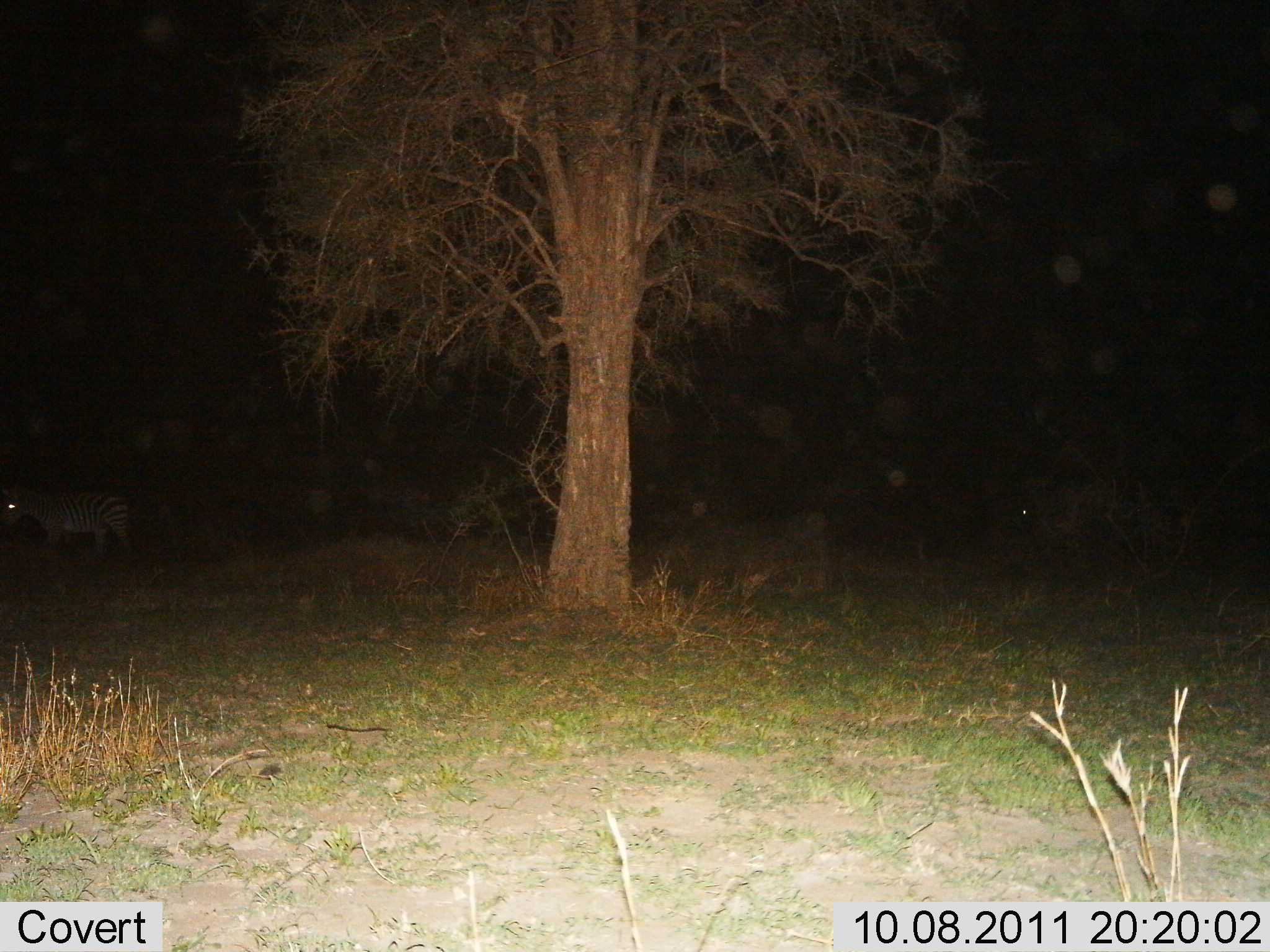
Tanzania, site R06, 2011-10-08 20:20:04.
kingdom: Animalia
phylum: Chordata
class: Mammalia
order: Perissodactyla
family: Equidae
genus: Equus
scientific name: Equus quagga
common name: plains zebra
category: zebra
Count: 1.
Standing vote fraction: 91%.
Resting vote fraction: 0%.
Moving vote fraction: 9%.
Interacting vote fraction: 0%.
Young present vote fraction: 0%.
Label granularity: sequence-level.